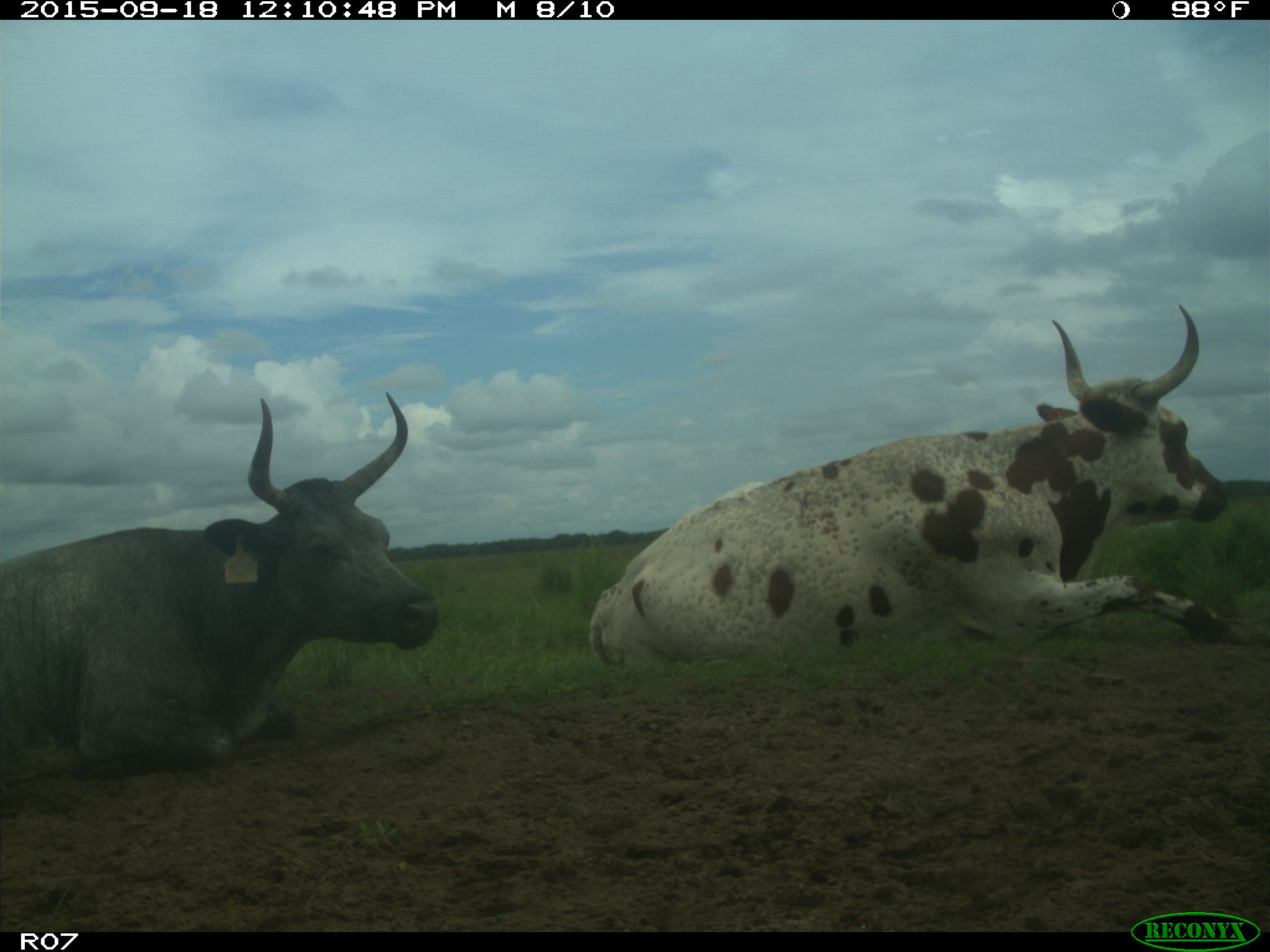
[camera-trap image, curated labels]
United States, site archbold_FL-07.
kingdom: Animalia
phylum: Chordata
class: Mammalia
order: Artiodactyla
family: Bovidae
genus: Bos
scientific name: Bos taurus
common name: domestic cow